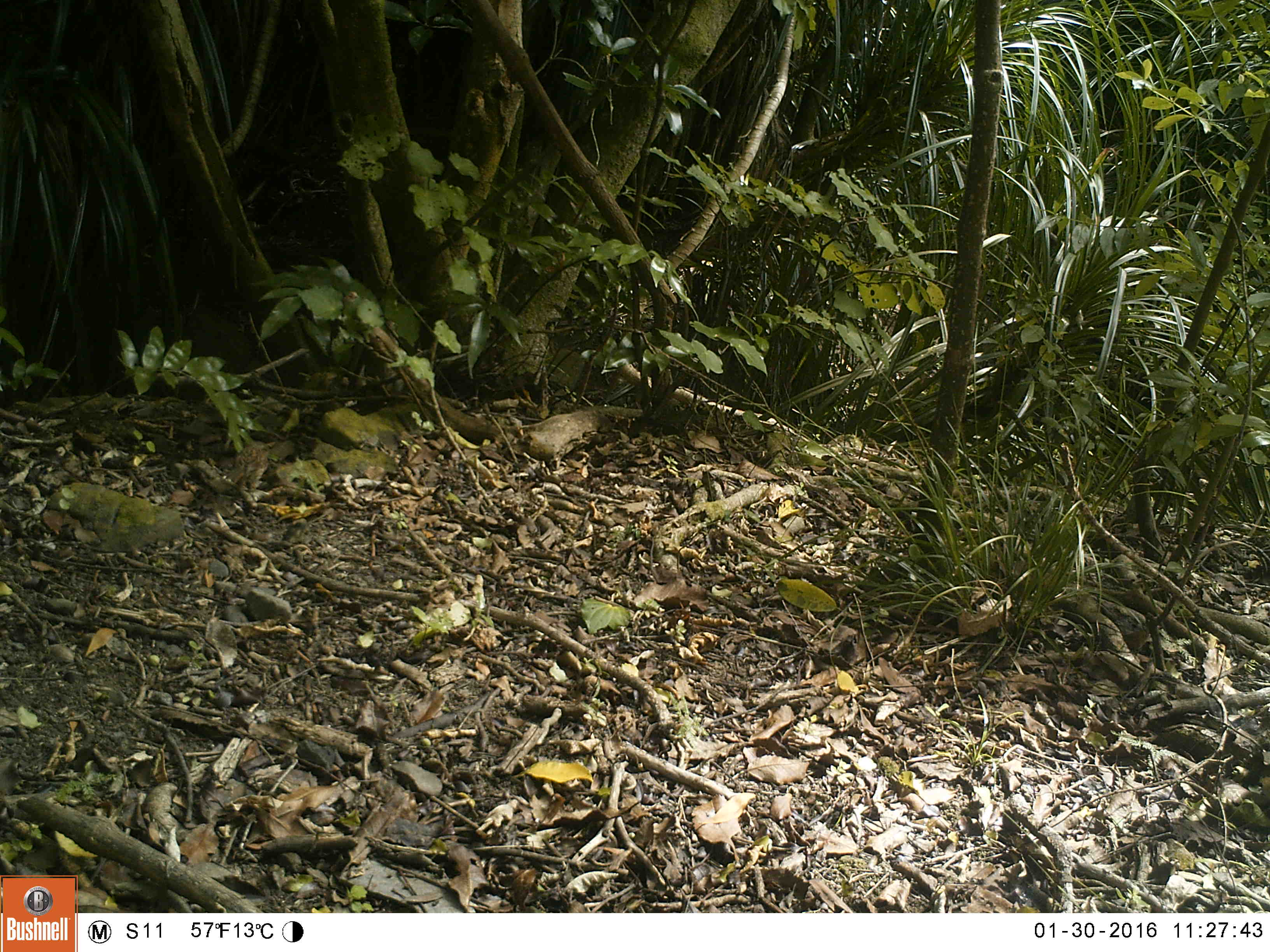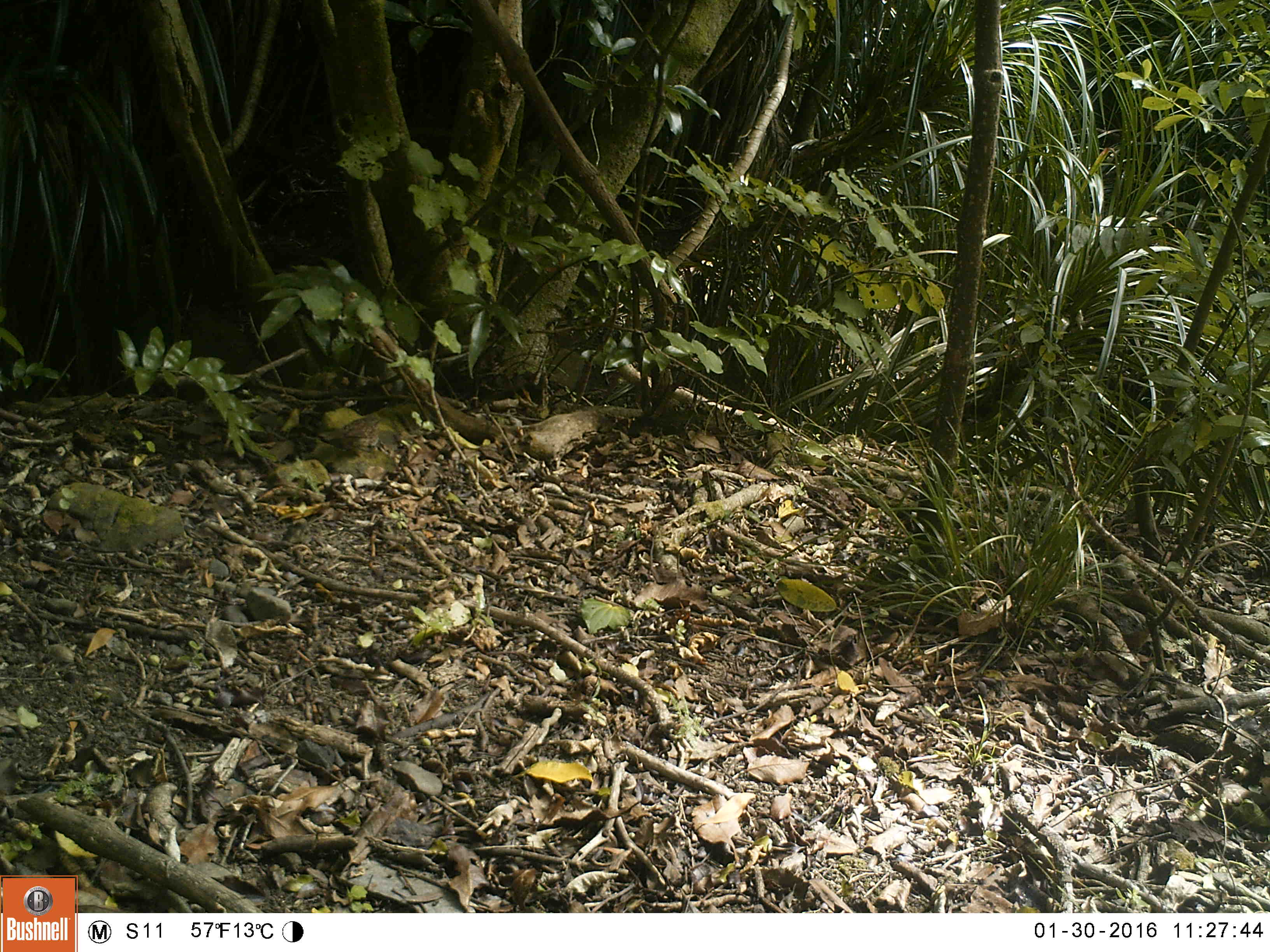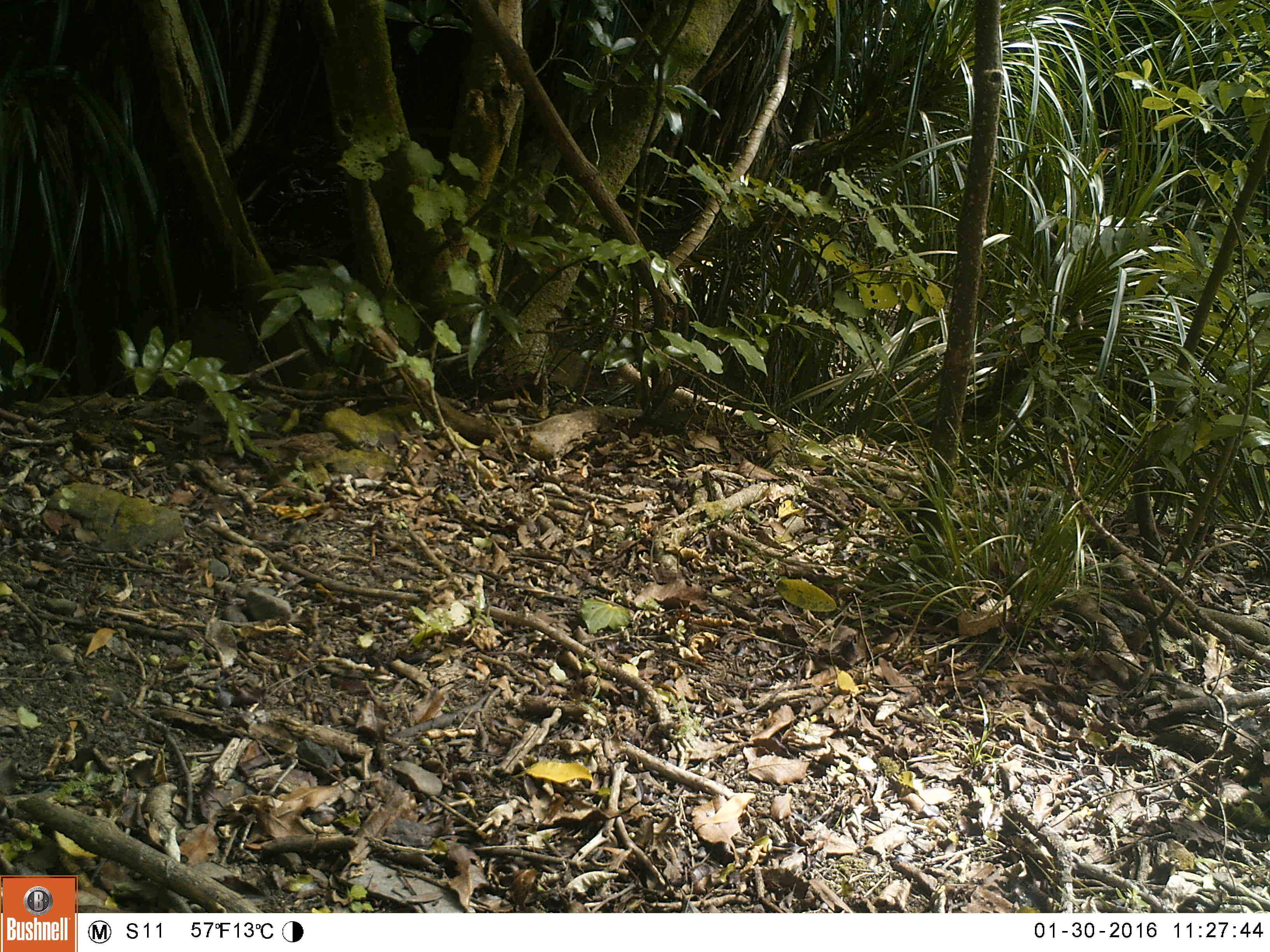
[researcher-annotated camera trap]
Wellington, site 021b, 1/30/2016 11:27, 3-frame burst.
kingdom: Animalia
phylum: Chordata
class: Aves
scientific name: Aves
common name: bird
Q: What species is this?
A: Bird (Aves).